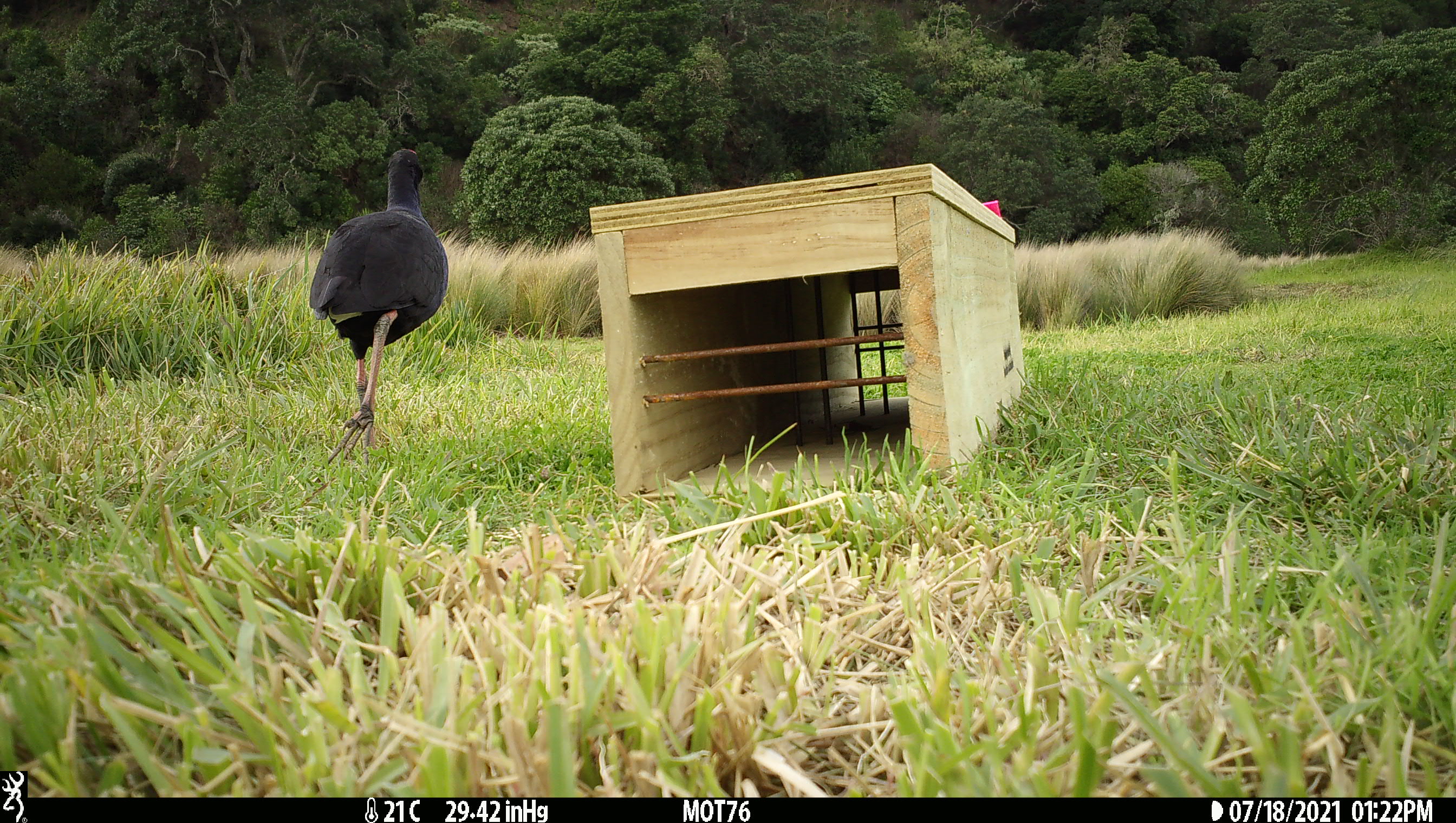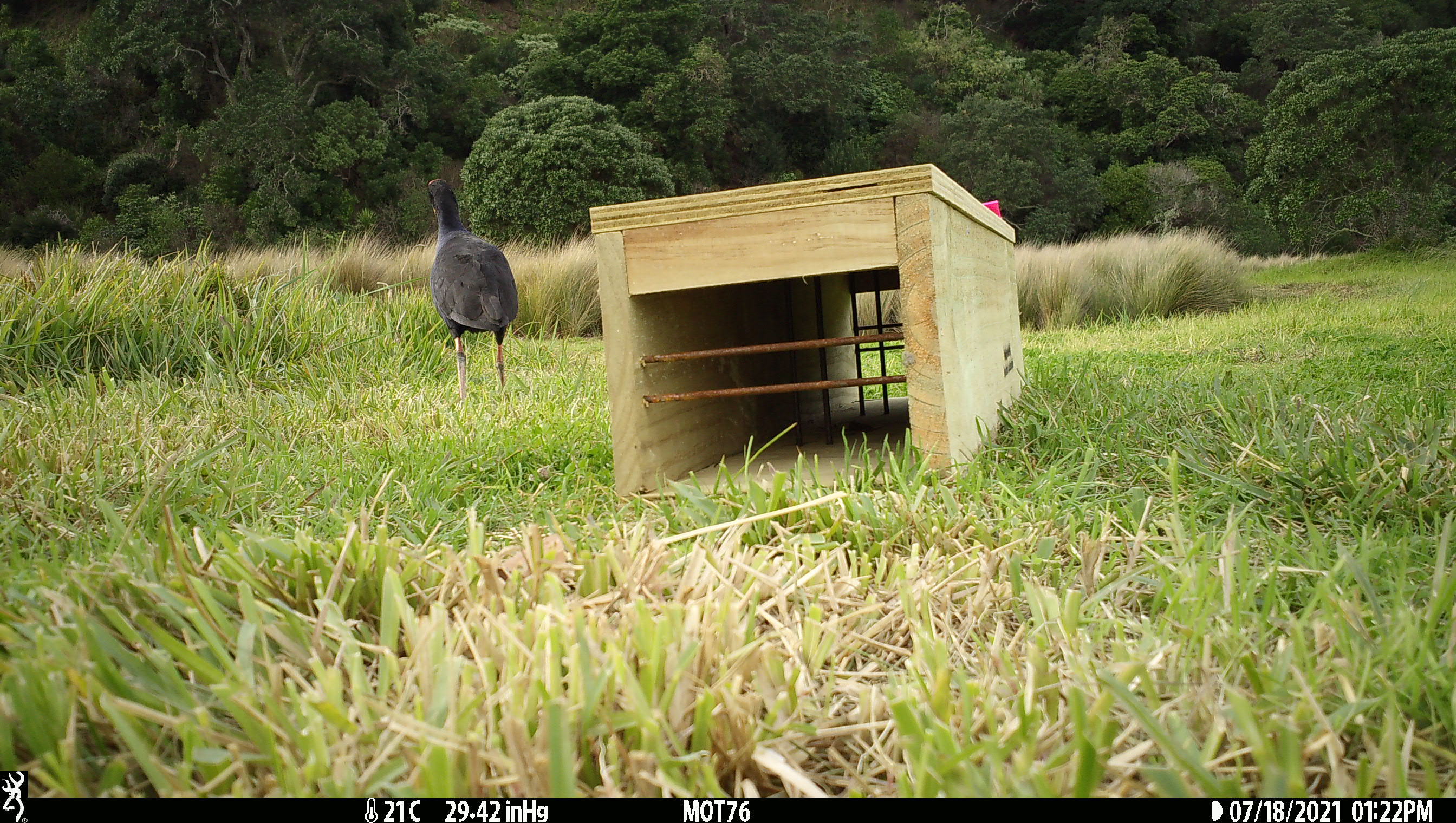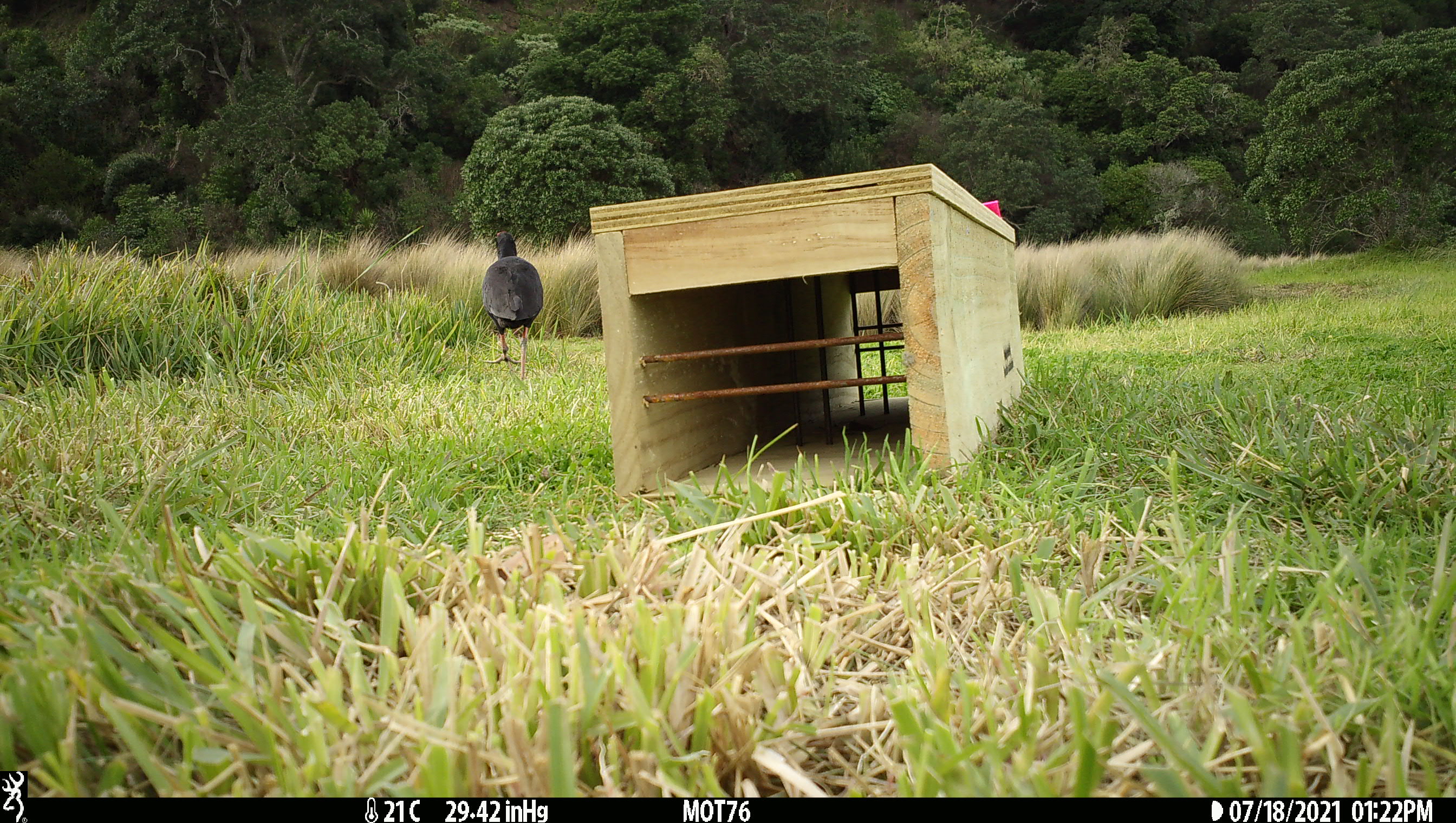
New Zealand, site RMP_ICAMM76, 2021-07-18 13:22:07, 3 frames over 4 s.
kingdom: Animalia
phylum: Chordata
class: Aves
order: Gruiformes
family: Rallidae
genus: Porphyrio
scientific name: Porphyrio melanotus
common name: australasian swamphen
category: pukeko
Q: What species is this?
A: Pukeko (australasian swamphen) (Porphyrio melanotus).